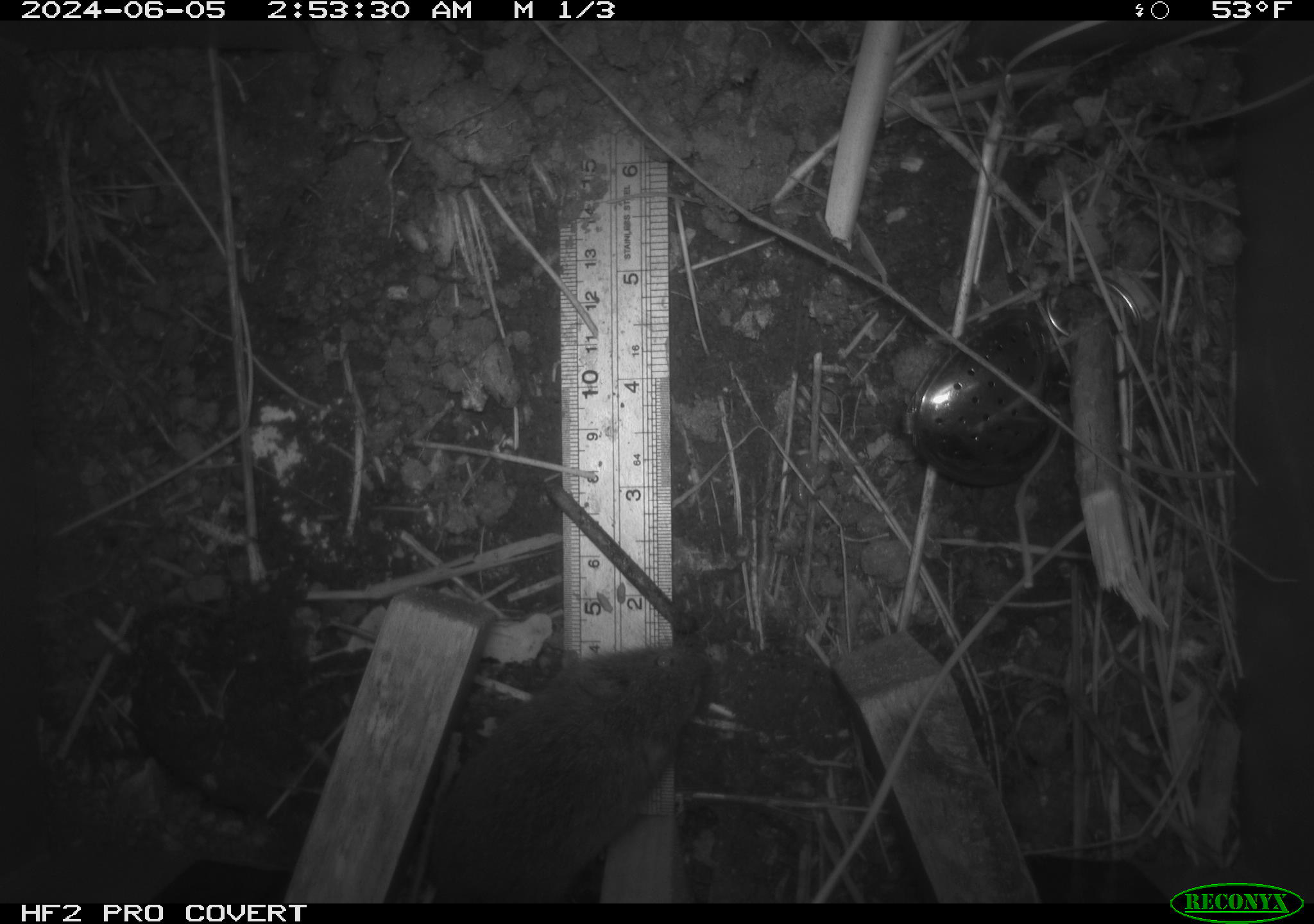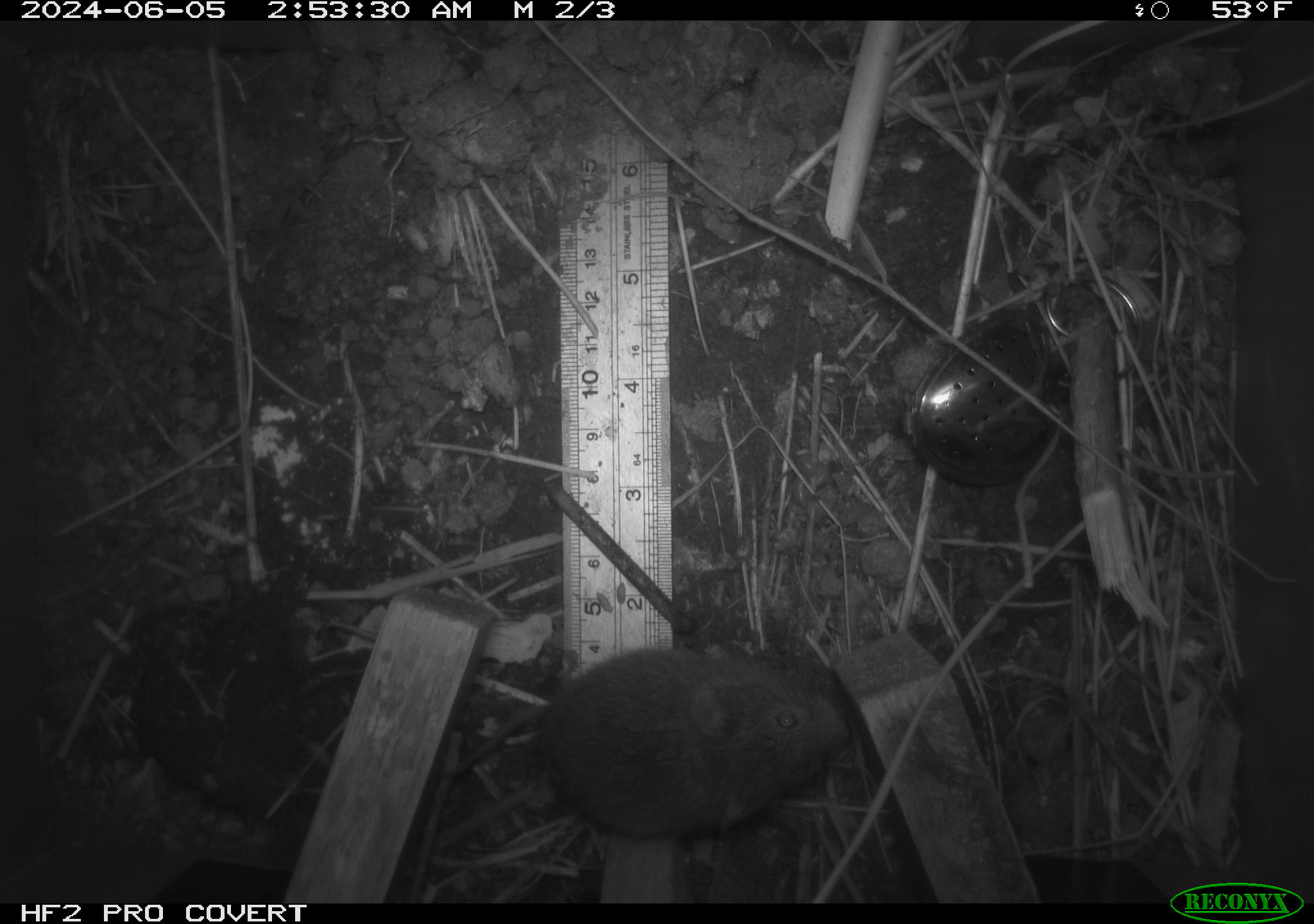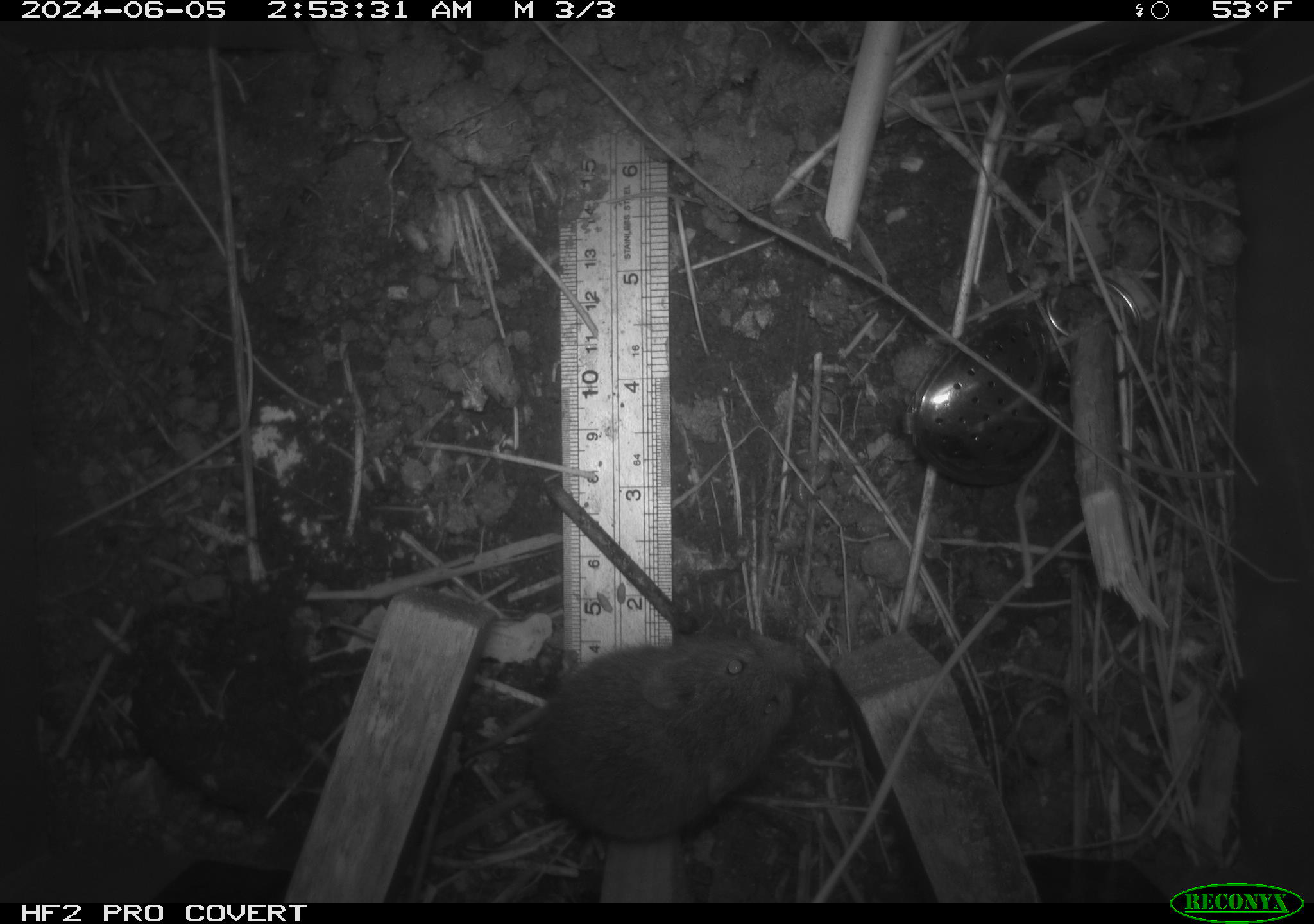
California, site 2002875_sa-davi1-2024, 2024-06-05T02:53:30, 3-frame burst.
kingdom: Animalia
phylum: Chordata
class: Mammalia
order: Rodentia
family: Cricetidae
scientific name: Arvicolinae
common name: voles, lemmings, and muskrats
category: arvicolinae subfamily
Arvicolinae subfamily (voles, lemmings, and muskrats) (Arvicolinae).